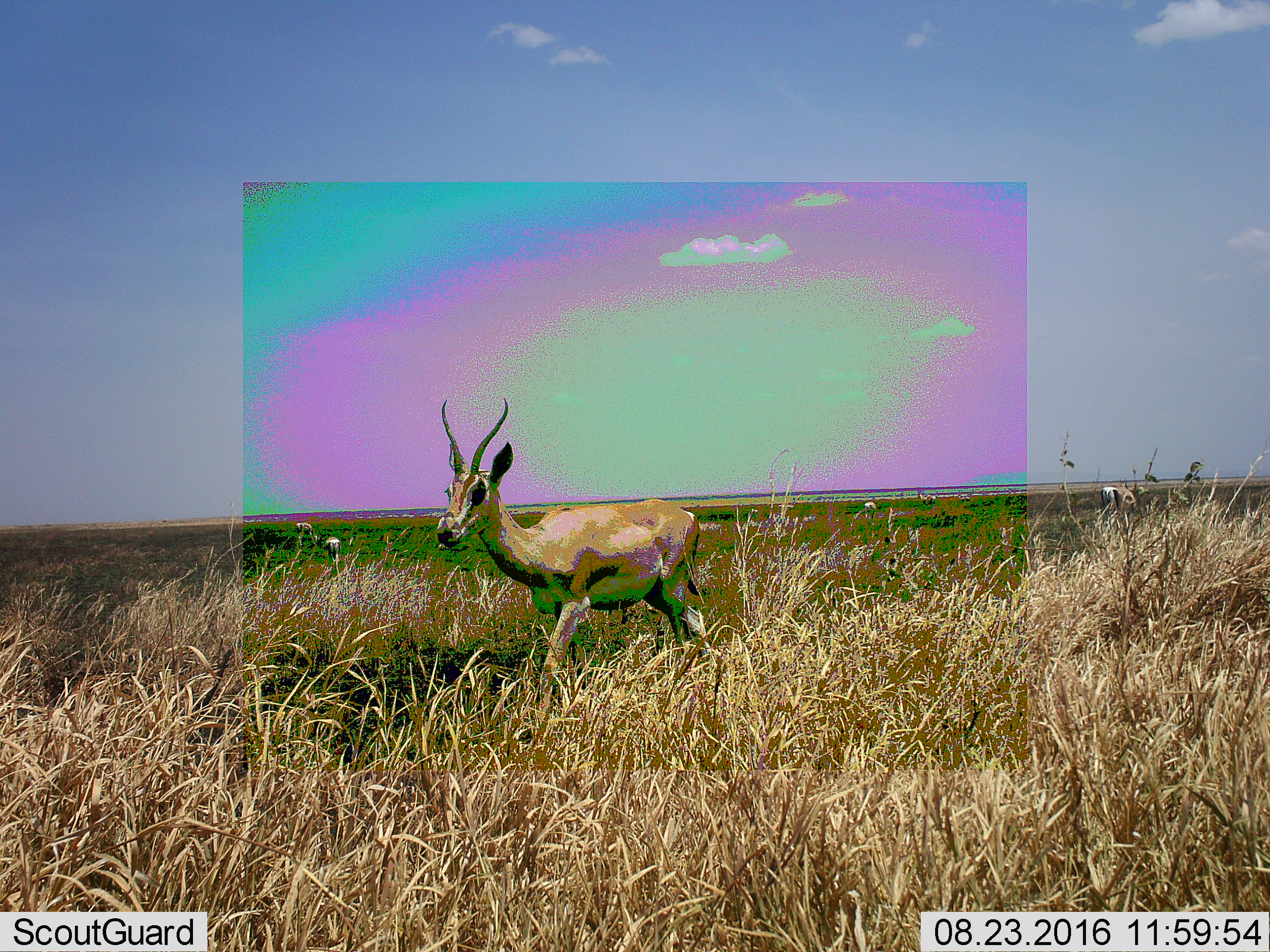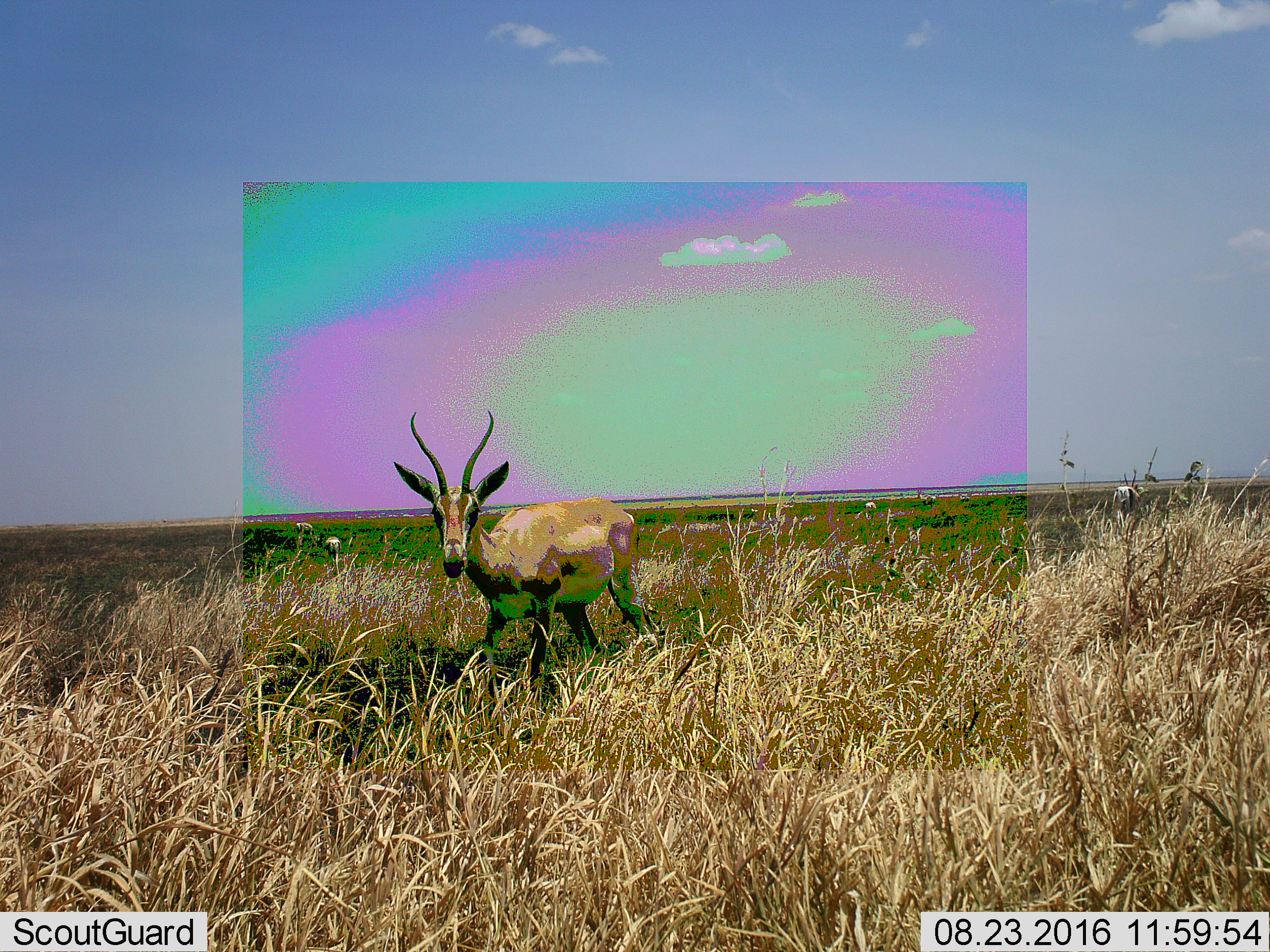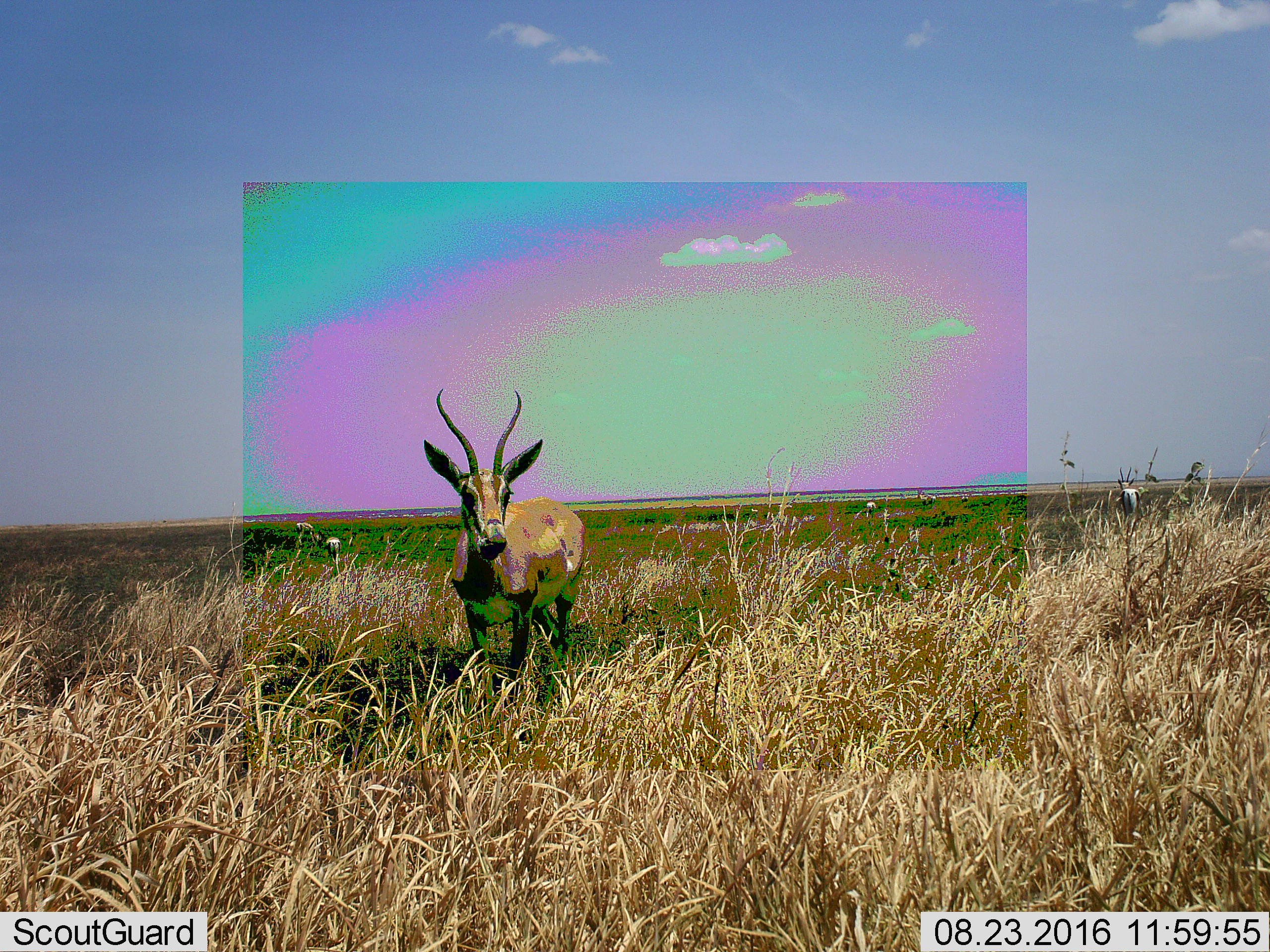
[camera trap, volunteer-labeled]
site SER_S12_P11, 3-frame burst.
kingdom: Animalia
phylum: Chordata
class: Mammalia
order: Artiodactyla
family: Bovidae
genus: Nanger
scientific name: Nanger granti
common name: grant's gazelle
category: gazellegrants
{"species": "gazellegrants (grant's gazelle) (Nanger granti)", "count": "8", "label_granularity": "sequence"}